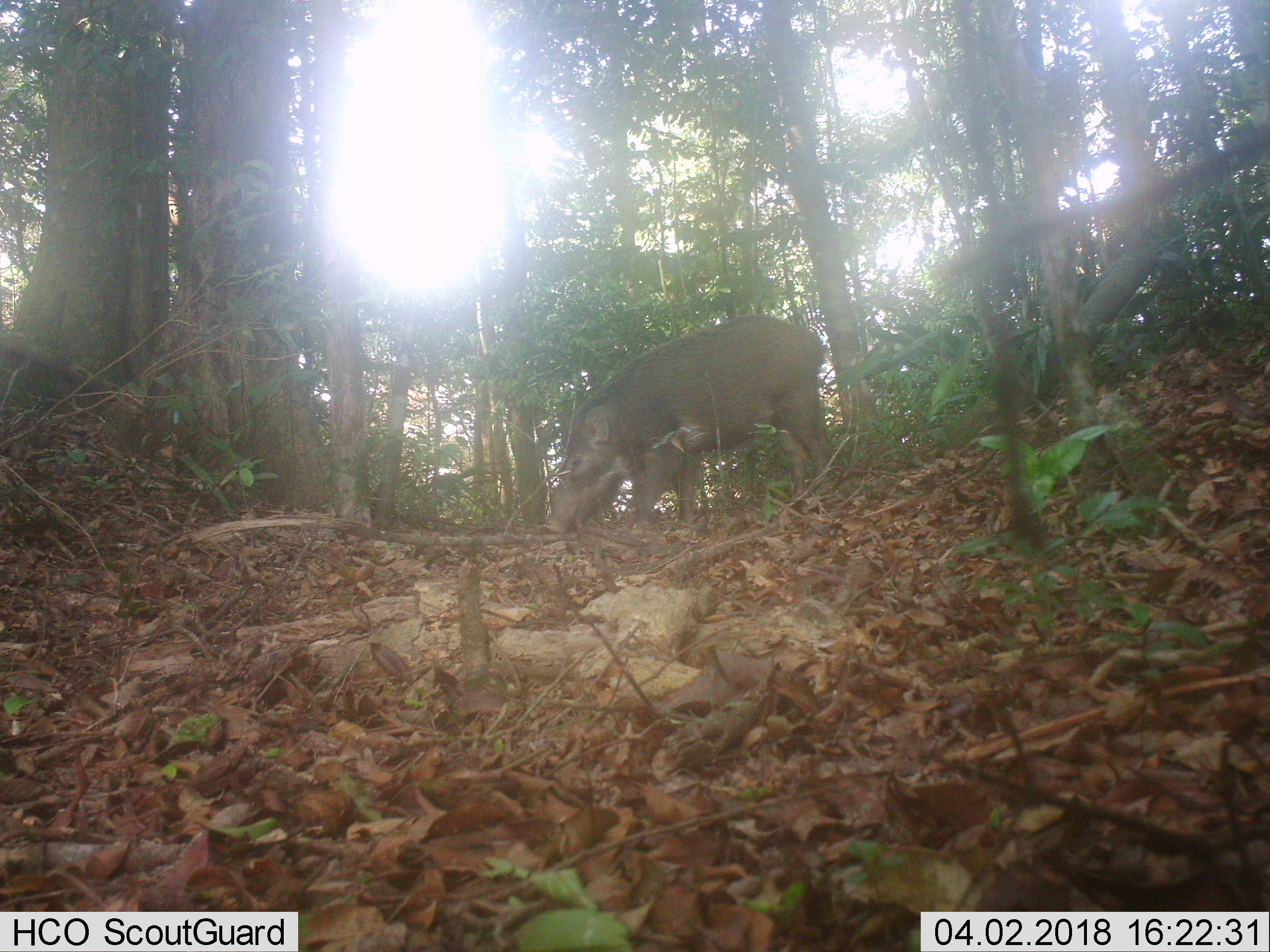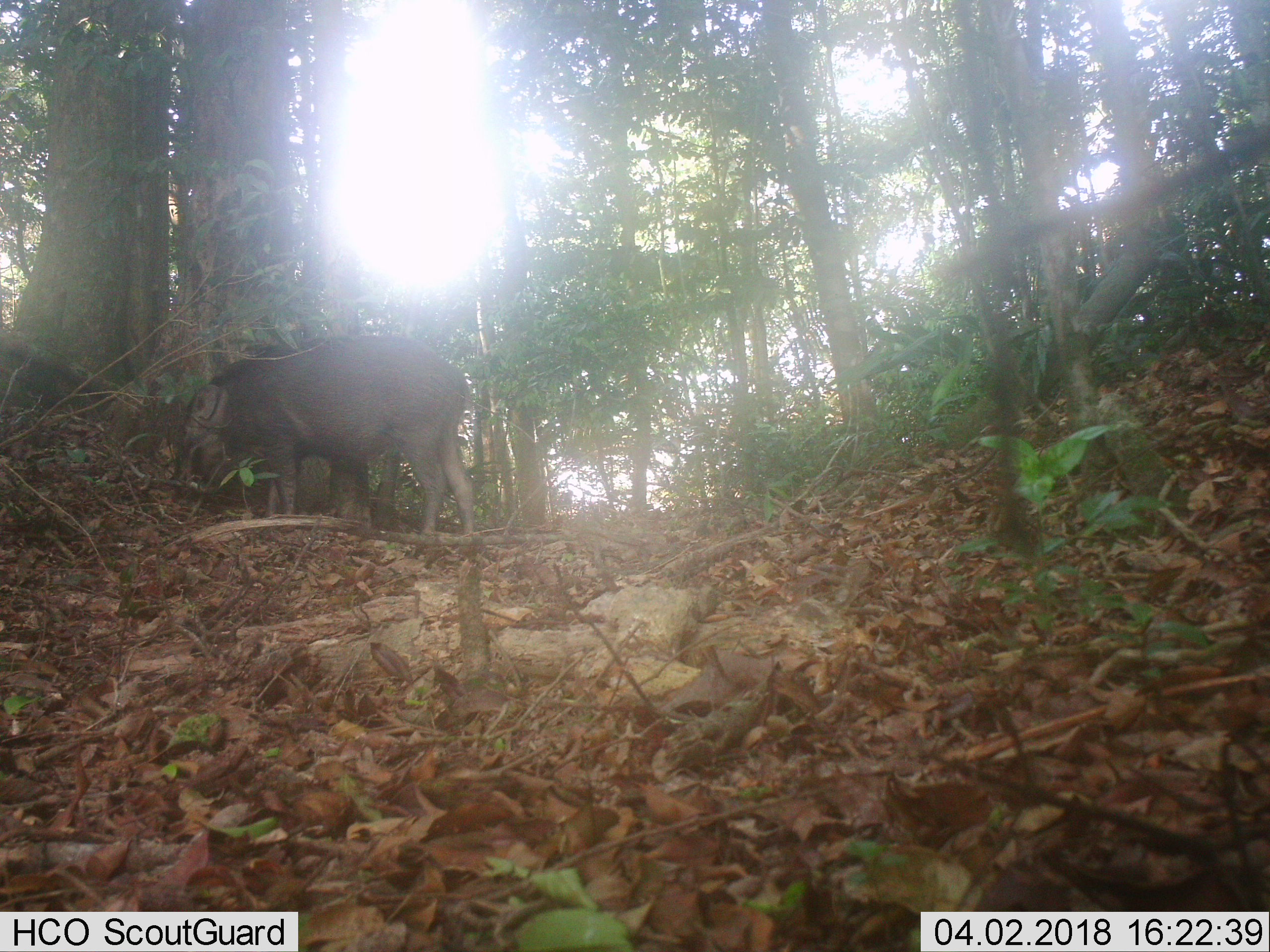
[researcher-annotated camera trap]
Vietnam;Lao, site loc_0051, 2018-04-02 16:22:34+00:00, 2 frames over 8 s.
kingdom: Animalia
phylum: Chordata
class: Mammalia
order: Artiodactyla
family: Suidae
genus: Sus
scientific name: Sus scrofa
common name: eurasian wild pig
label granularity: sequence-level